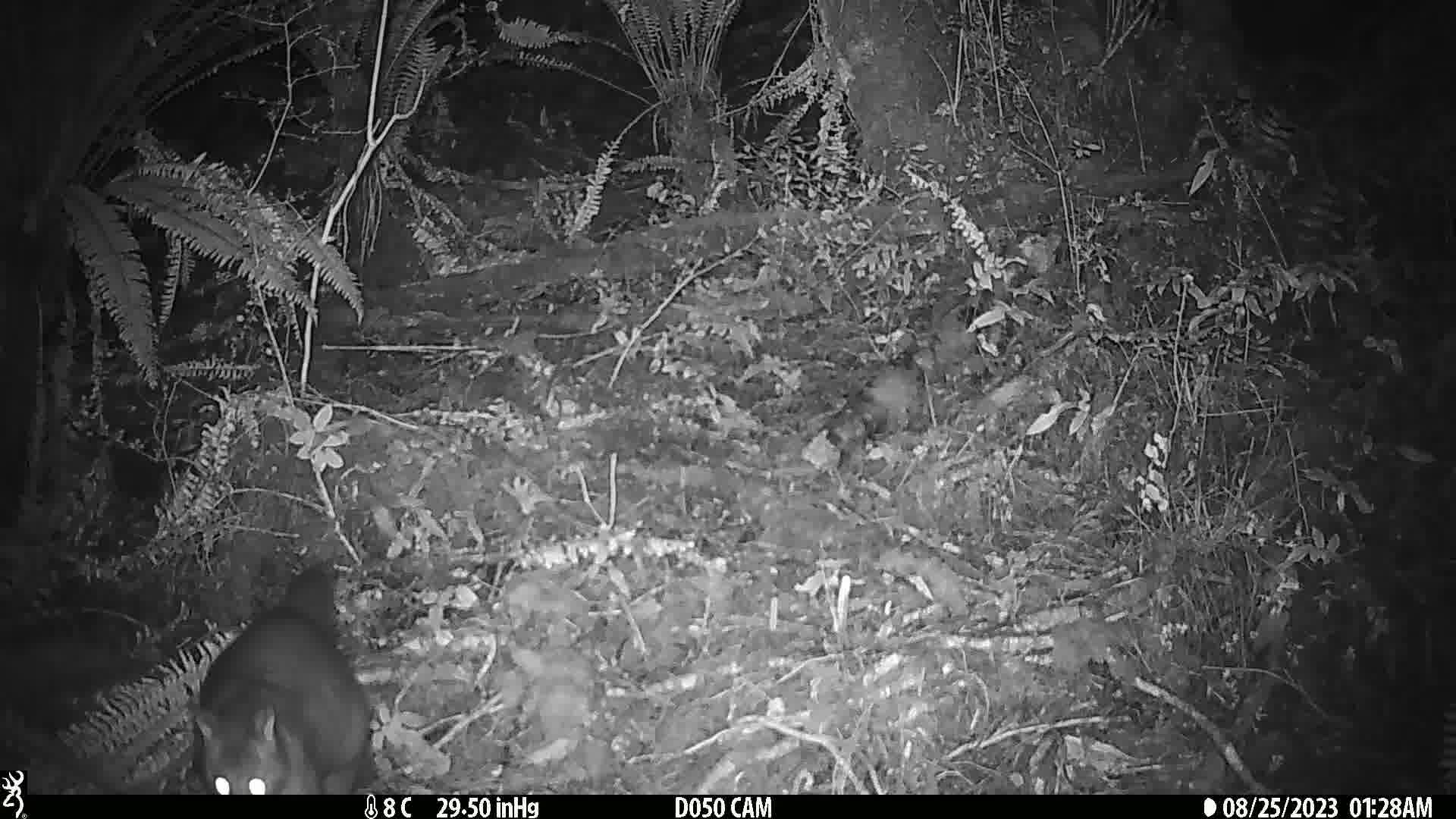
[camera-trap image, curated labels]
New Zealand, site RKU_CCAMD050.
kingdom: Animalia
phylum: Chordata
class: Mammalia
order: Diprotodontia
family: Phalangeridae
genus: Trichosurus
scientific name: Trichosurus vulpecula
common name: common brushtail possum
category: possum